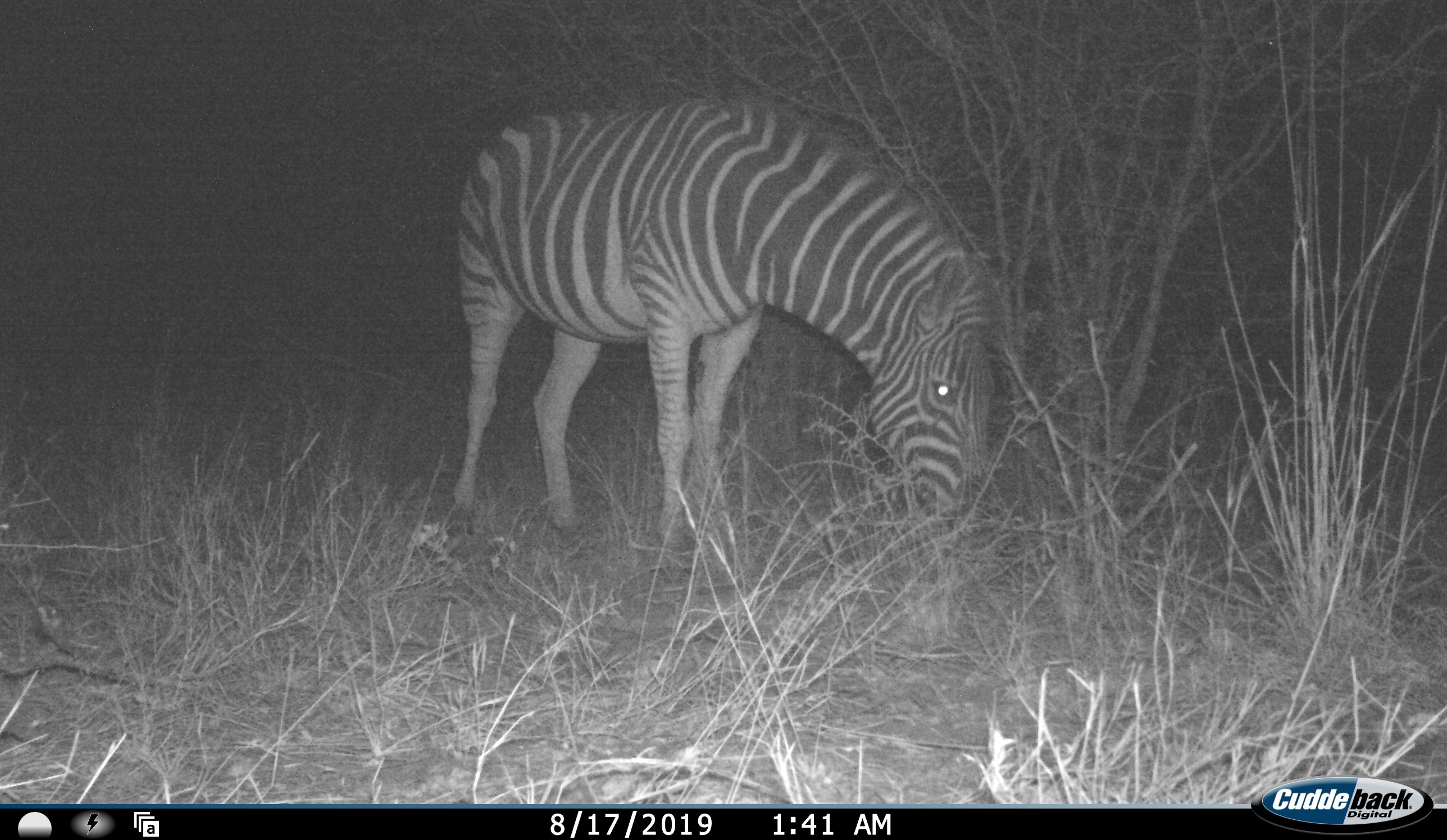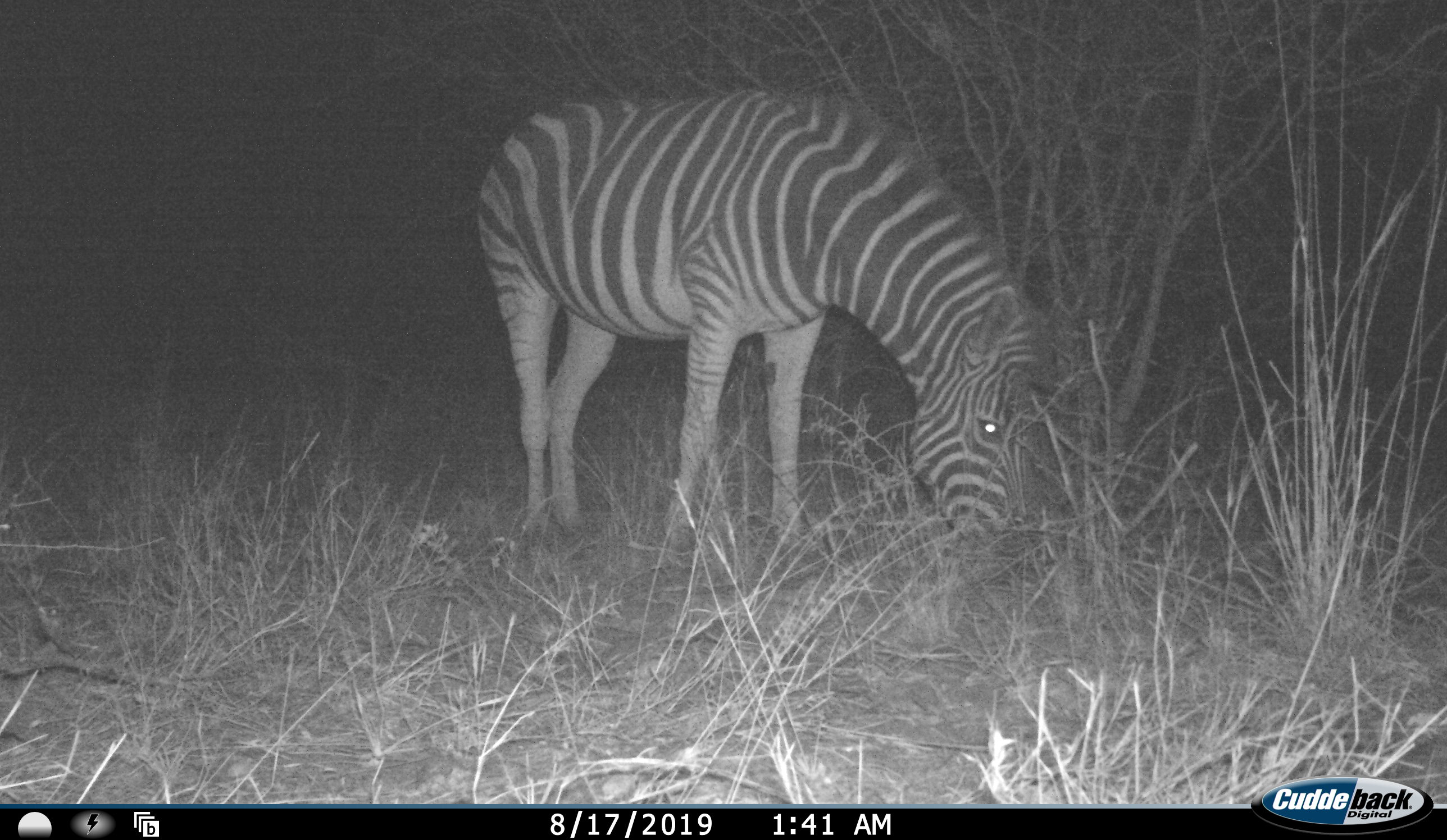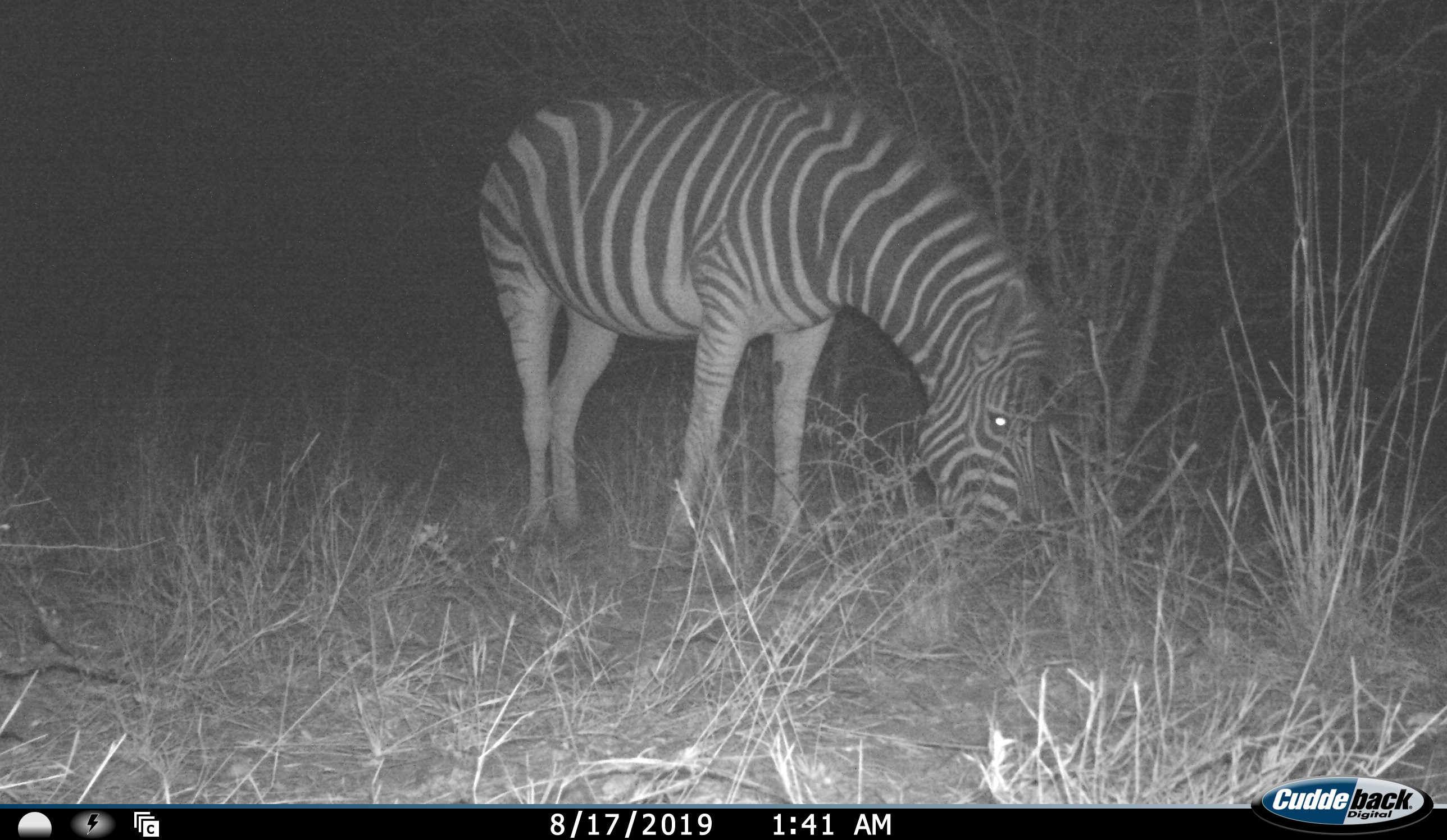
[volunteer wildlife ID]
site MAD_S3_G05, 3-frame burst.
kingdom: Animalia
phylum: Chordata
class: Mammalia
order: Perissodactyla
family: Equidae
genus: Equus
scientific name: Equus quagga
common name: plains zebra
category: zebraplains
Zebraplains (plains zebra) (Equus quagga), count 1. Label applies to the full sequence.